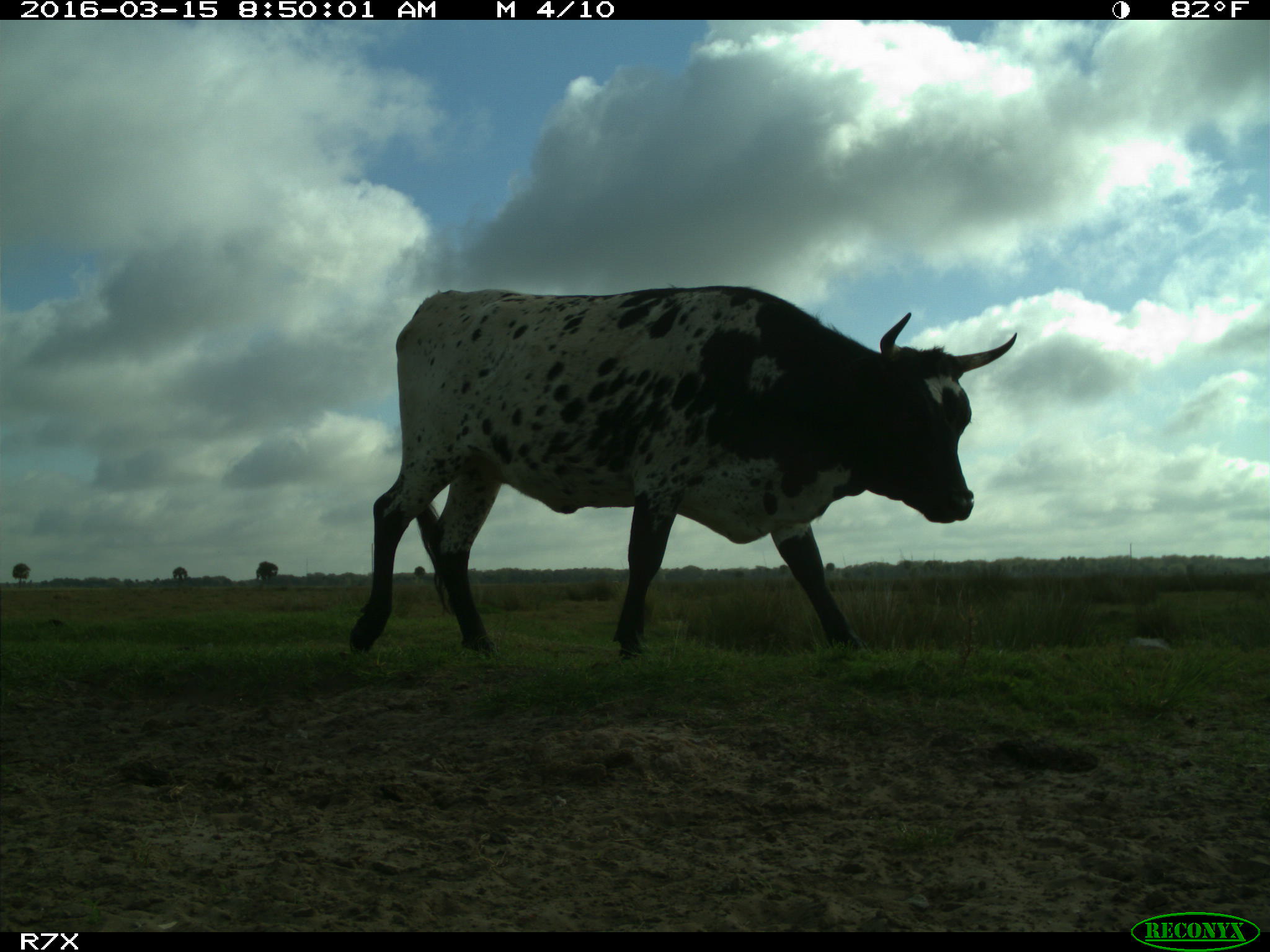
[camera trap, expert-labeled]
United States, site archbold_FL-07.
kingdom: Animalia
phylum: Chordata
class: Mammalia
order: Artiodactyla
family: Bovidae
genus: Bos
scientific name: Bos taurus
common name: domestic cow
Bos taurus (domestic cow).